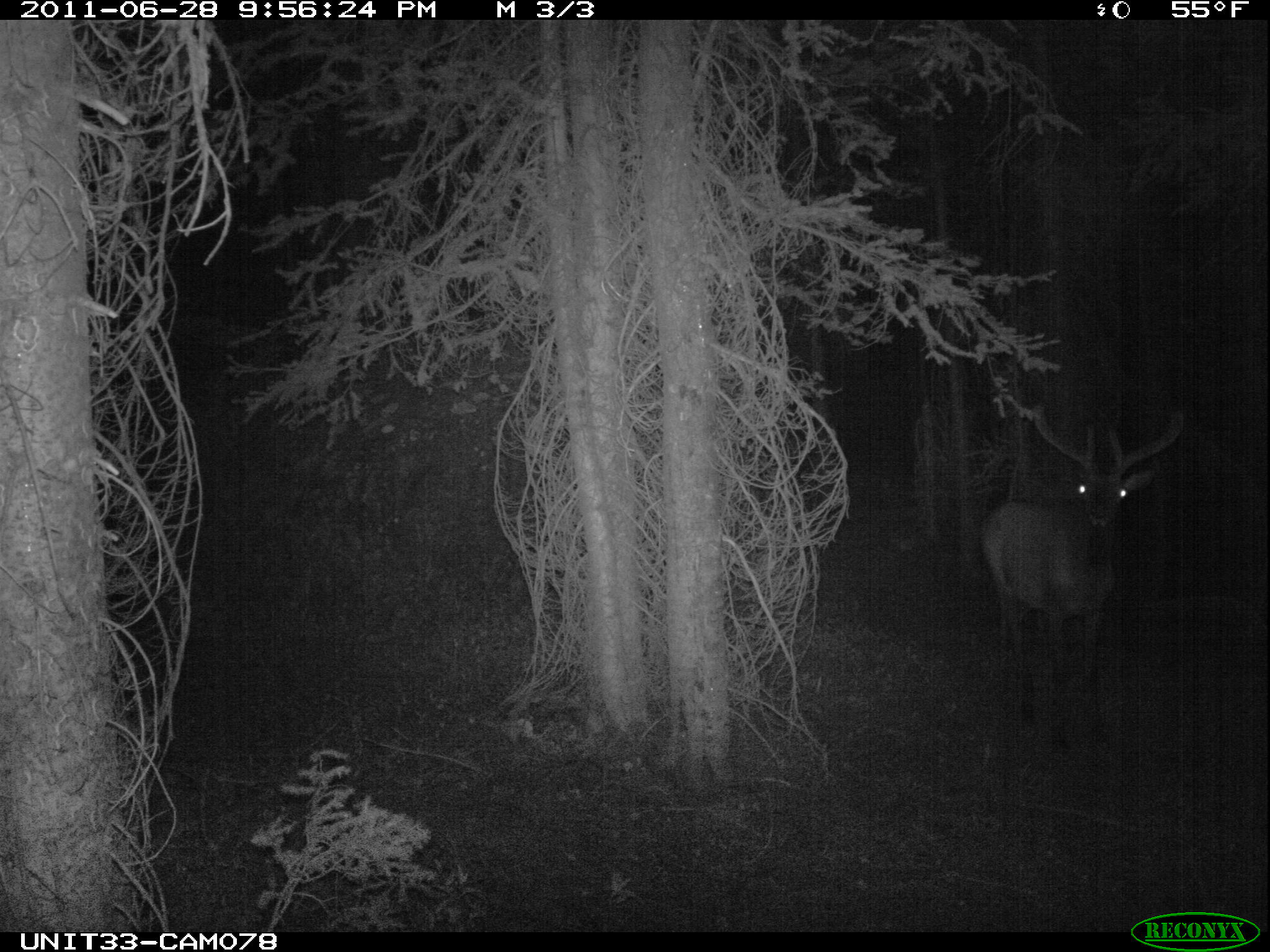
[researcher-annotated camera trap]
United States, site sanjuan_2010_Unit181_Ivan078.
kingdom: Animalia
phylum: Chordata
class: Mammalia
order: Artiodactyla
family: Cervidae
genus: Cervus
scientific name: Cervus elaphus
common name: red deer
Cervus elaphus (red deer).